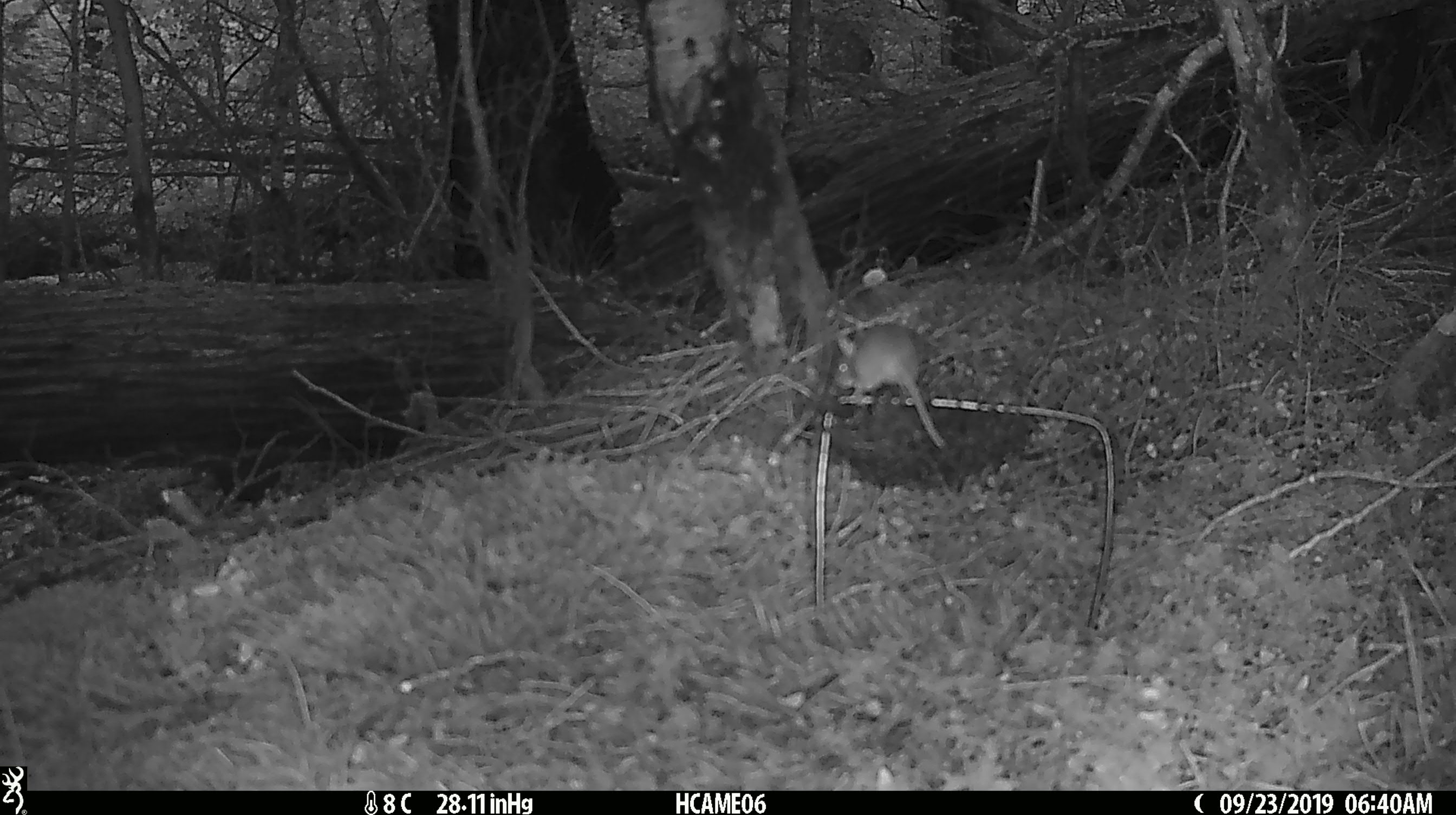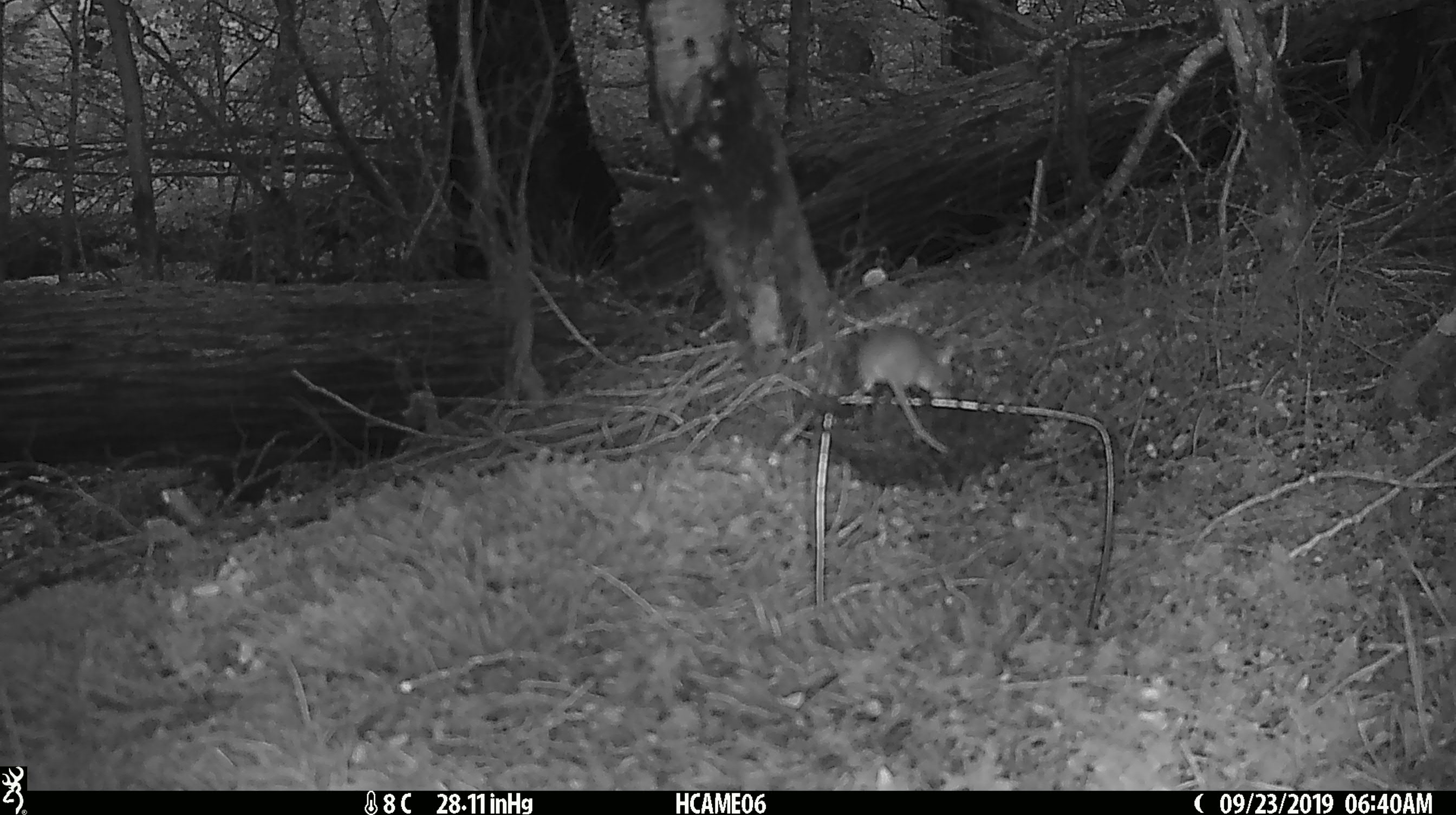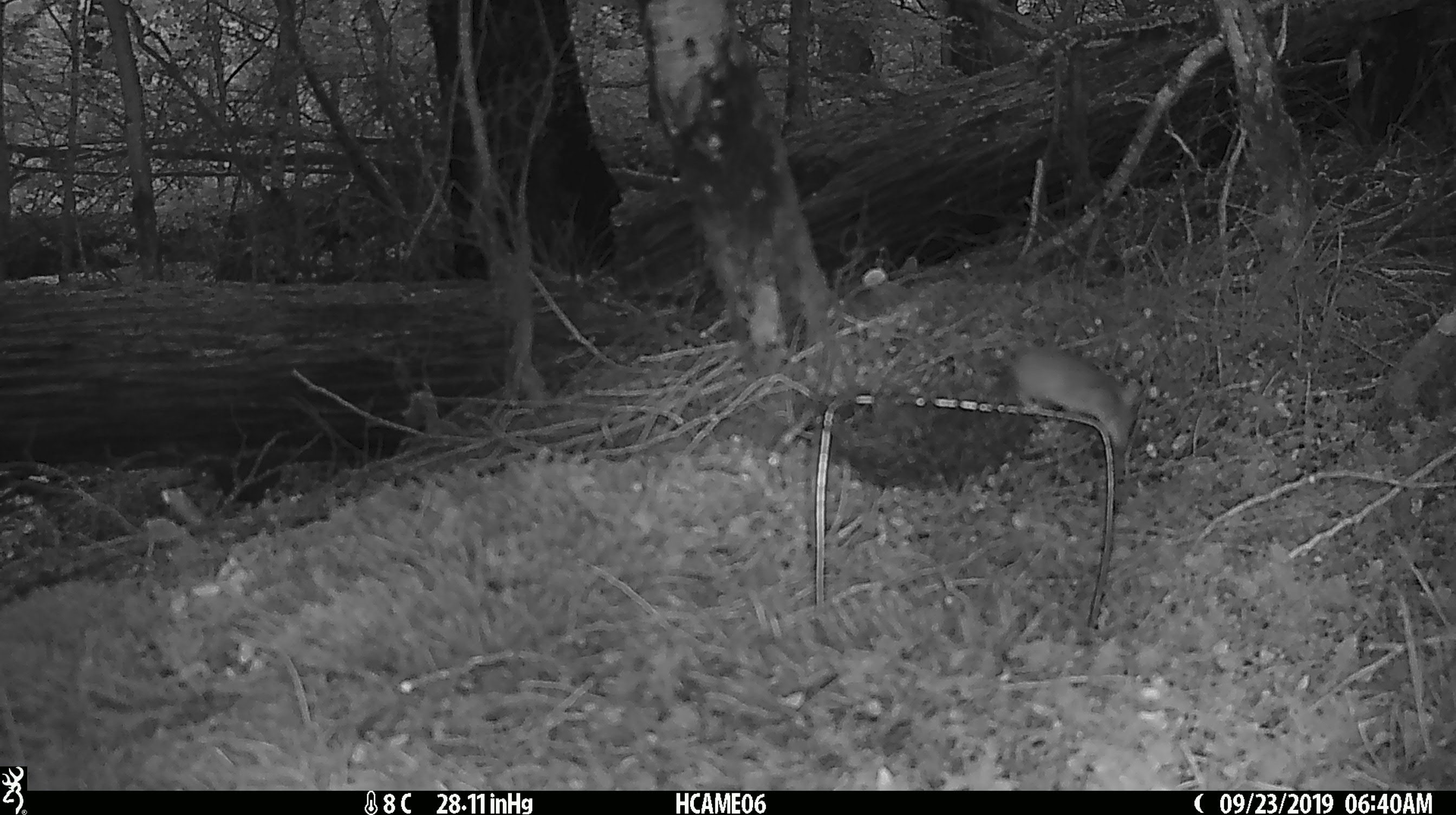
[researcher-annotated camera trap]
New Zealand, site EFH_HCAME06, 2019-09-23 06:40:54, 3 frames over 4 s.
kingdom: Animalia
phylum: Chordata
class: Mammalia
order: Rodentia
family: Muridae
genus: Mus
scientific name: Mus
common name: mouse